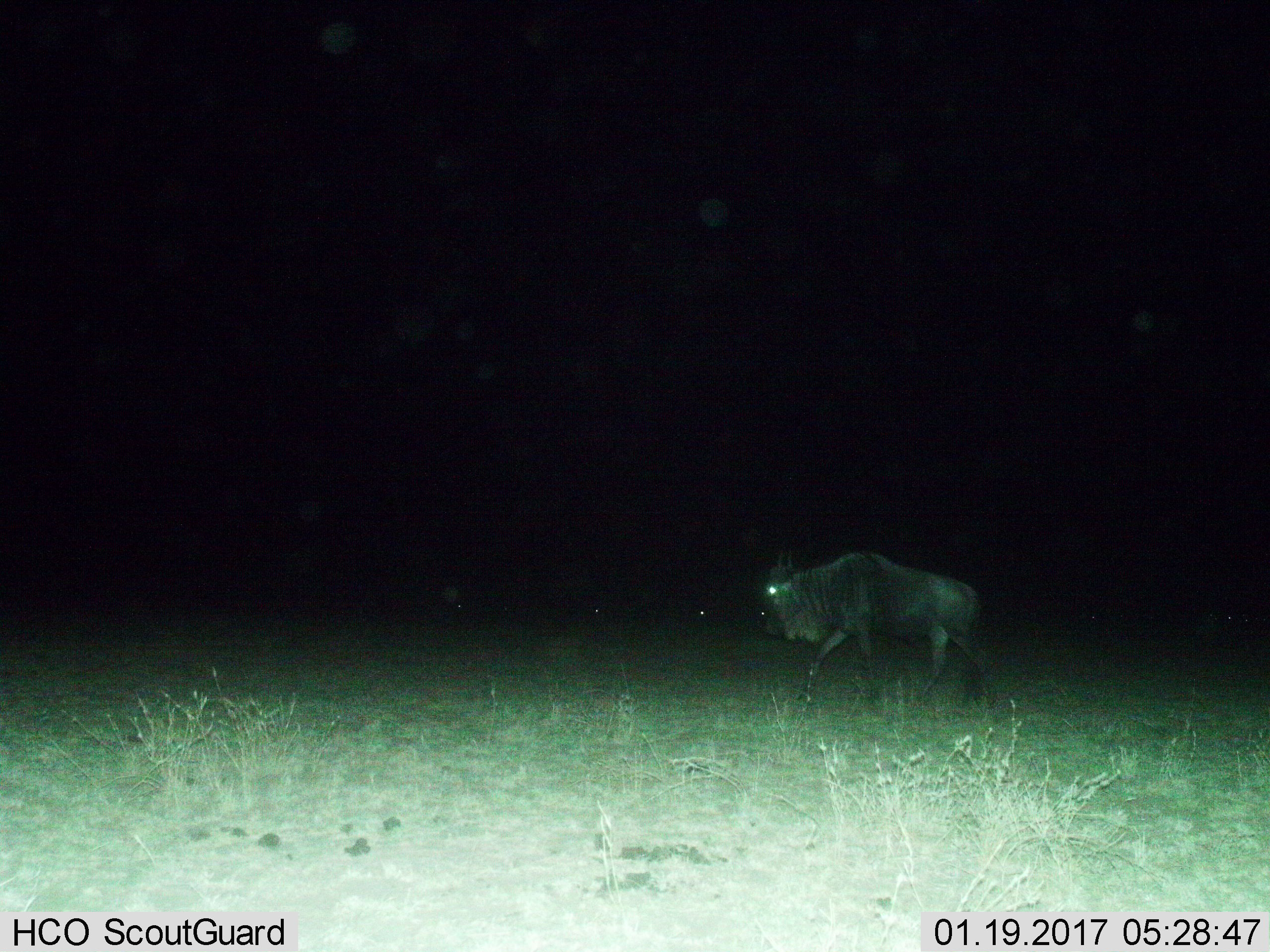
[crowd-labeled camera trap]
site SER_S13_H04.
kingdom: Animalia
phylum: Chordata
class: Mammalia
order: Artiodactyla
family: Bovidae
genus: Connochaetes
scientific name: Connochaetes taurinus taurinus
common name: blue wildebeest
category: wildebeestblue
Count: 1.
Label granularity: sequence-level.